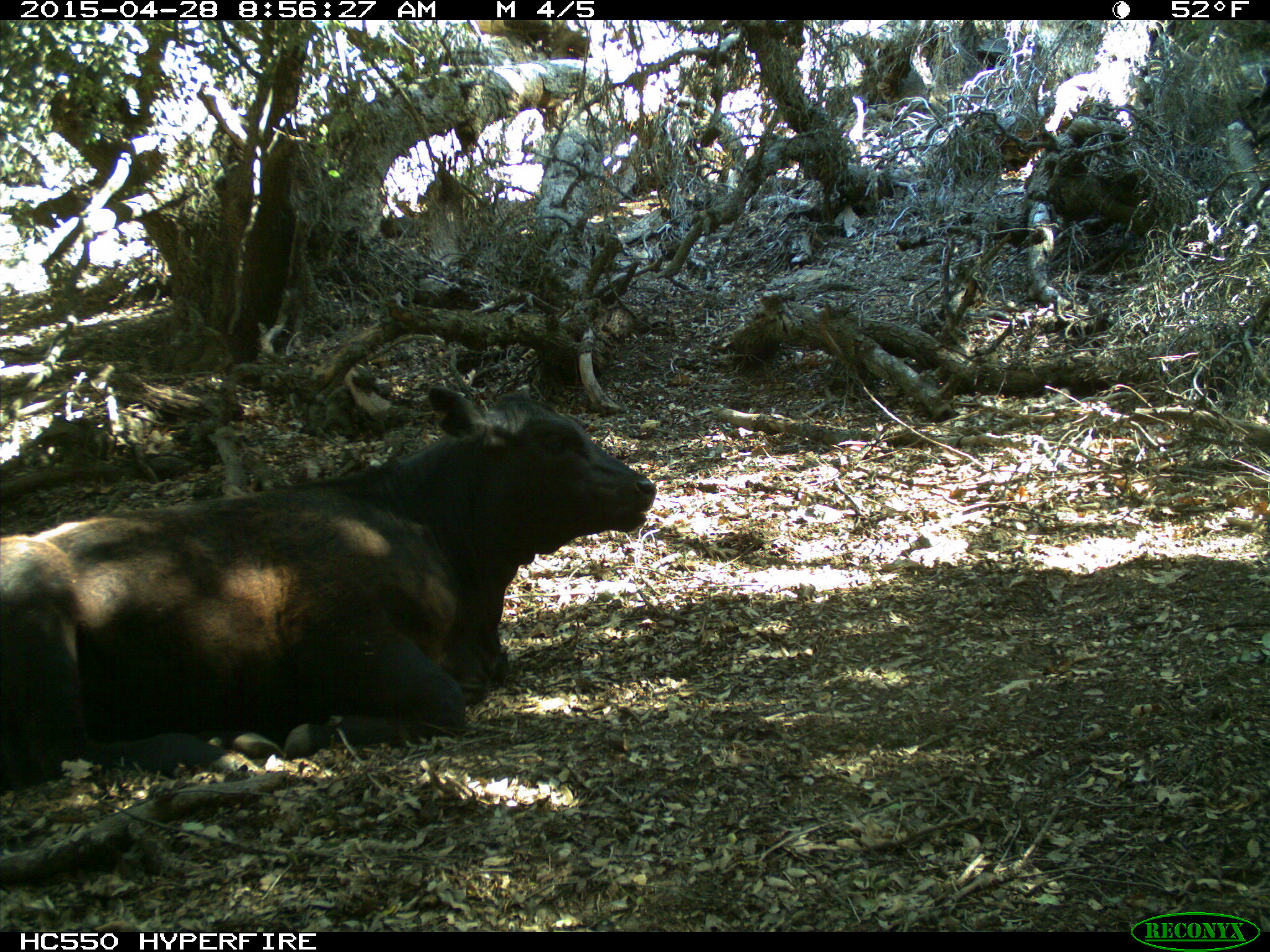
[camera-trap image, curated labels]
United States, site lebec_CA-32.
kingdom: Animalia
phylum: Chordata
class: Mammalia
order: Artiodactyla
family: Bovidae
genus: Bos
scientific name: Bos taurus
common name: domestic cow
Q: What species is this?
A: Bos taurus (domestic cow).